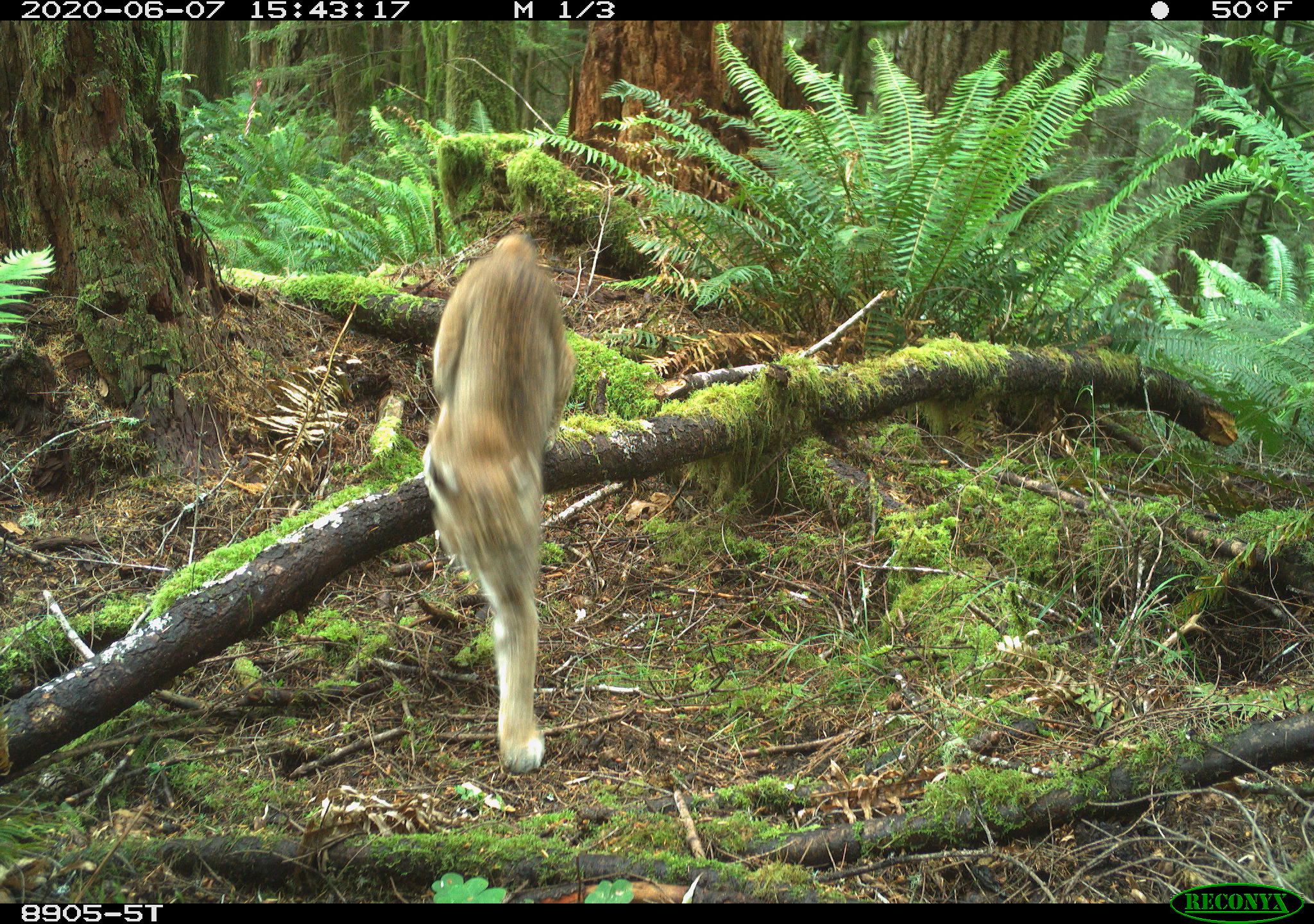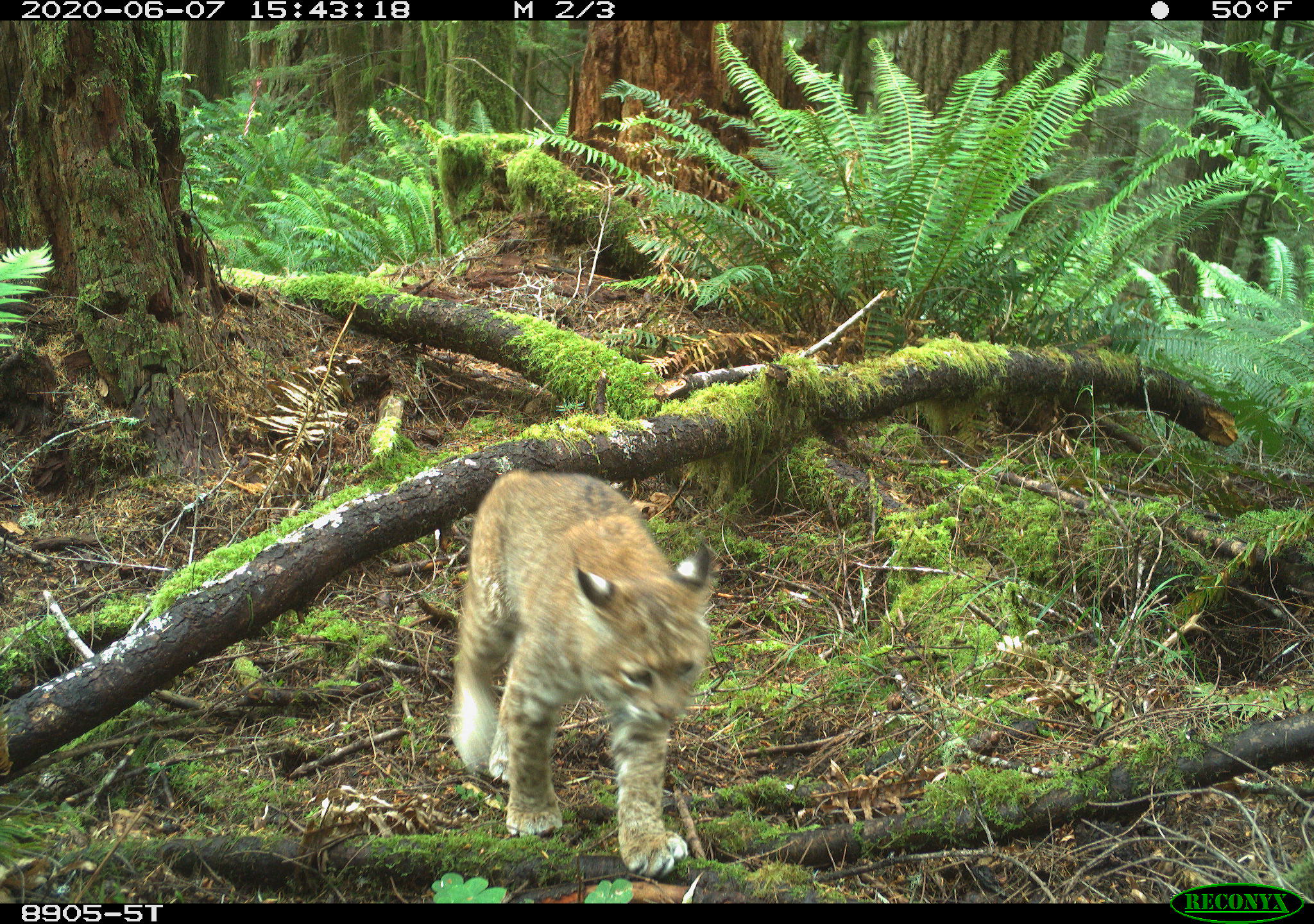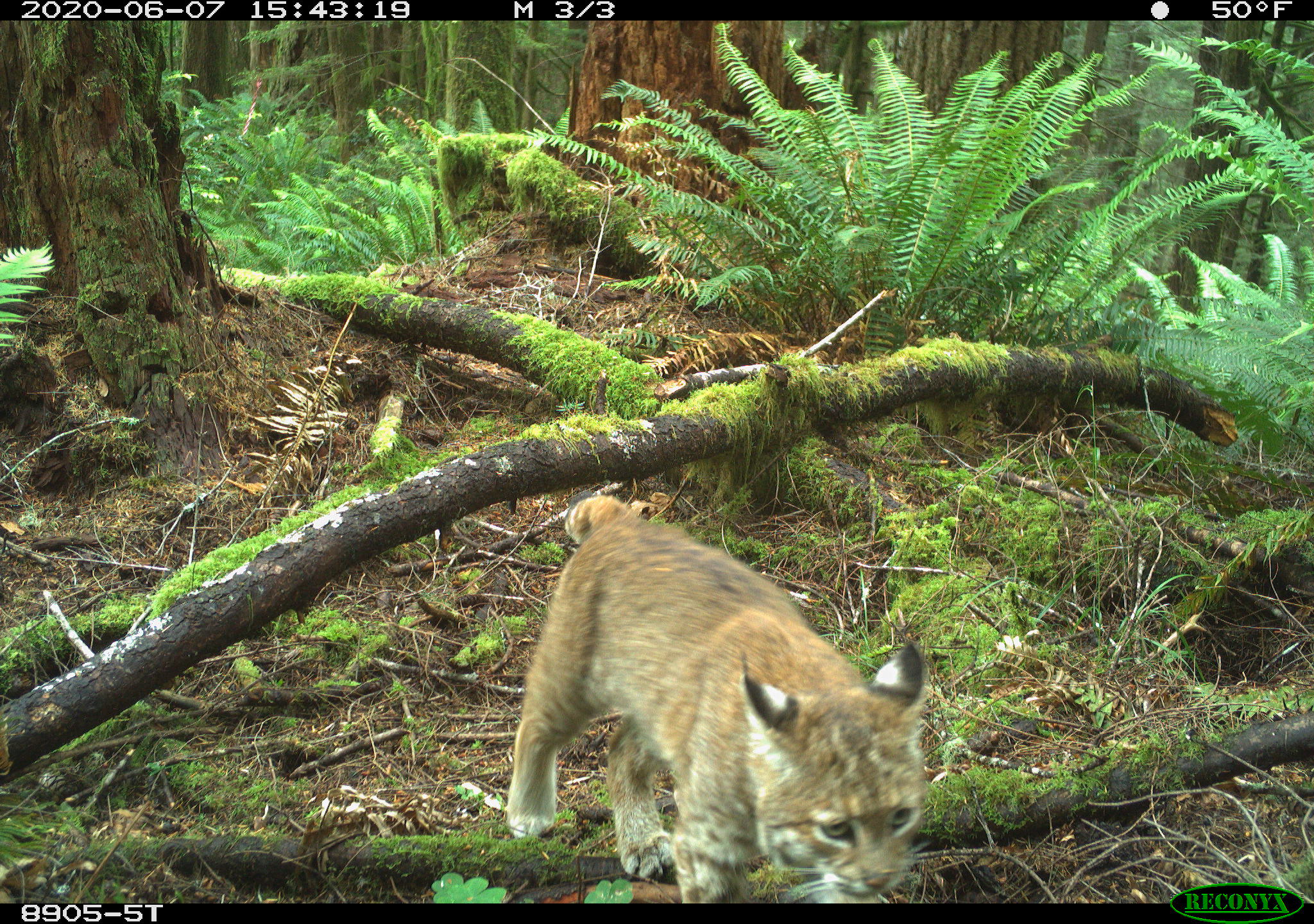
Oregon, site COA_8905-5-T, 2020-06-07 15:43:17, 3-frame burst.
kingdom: Animalia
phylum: Chordata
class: Mammalia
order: Carnivora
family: Felidae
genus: Lynx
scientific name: Lynx rufus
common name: bobcat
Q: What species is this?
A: Bobcat (Lynx rufus).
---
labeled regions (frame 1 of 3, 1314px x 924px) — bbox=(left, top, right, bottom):
bobcat: bbox=(415, 225, 580, 787)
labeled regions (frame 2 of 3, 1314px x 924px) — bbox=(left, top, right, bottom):
bobcat: bbox=(440, 457, 724, 889)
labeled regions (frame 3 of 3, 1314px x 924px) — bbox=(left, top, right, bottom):
bobcat: bbox=(486, 472, 958, 901)